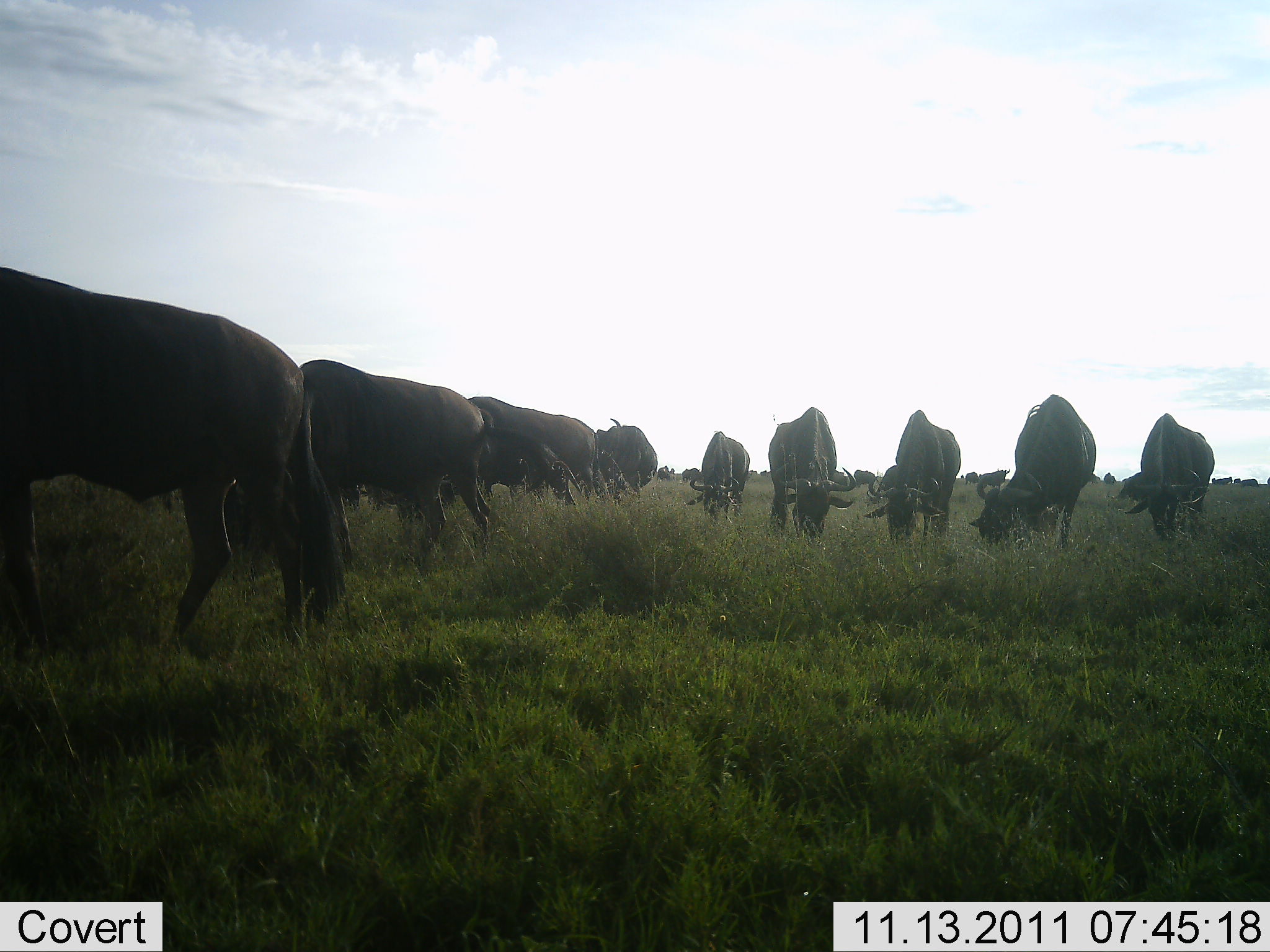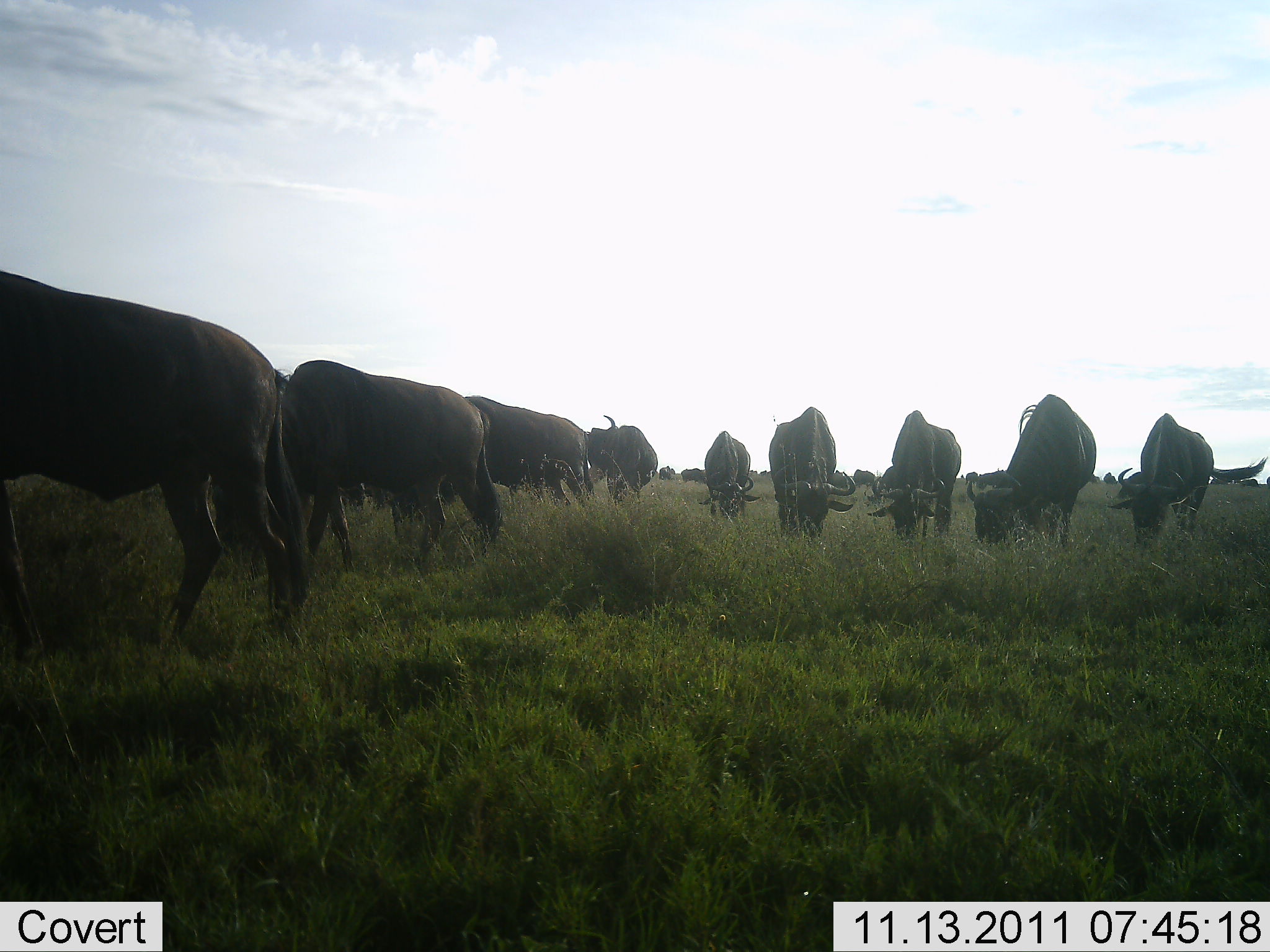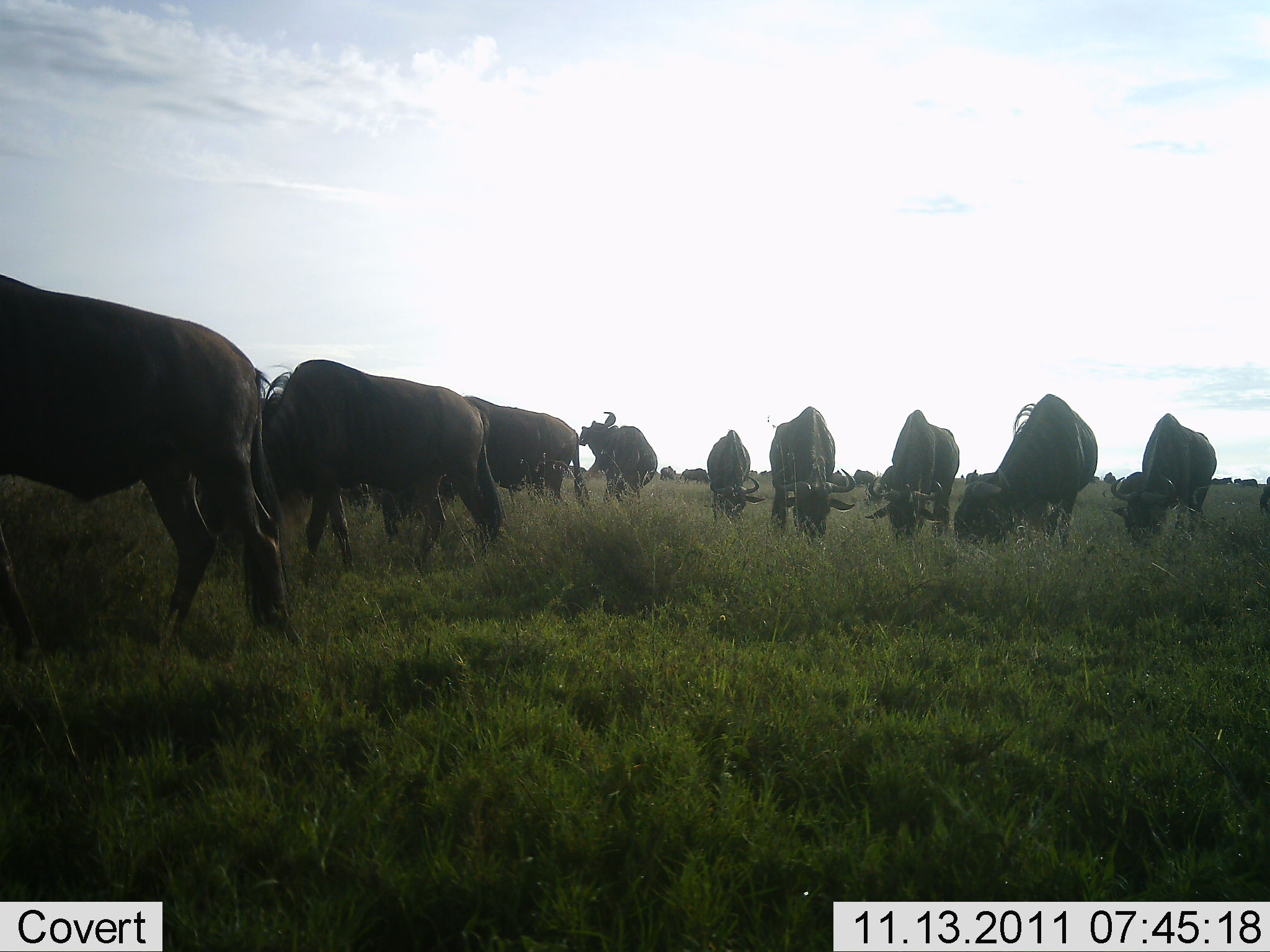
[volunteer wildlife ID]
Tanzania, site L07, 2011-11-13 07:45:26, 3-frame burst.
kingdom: Animalia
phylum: Chordata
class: Mammalia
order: Artiodactyla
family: Bovidae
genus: Connochaetes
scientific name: Connochaetes taurinus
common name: blue wildebeest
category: wildebeest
Wildebeest (blue wildebeest) (Connochaetes taurinus), count 11-50. Behavior (volunteer vote fractions): standing 13%, resting 0%, moving 7%, interacting 0%. Young present (vote fraction): 0%. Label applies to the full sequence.